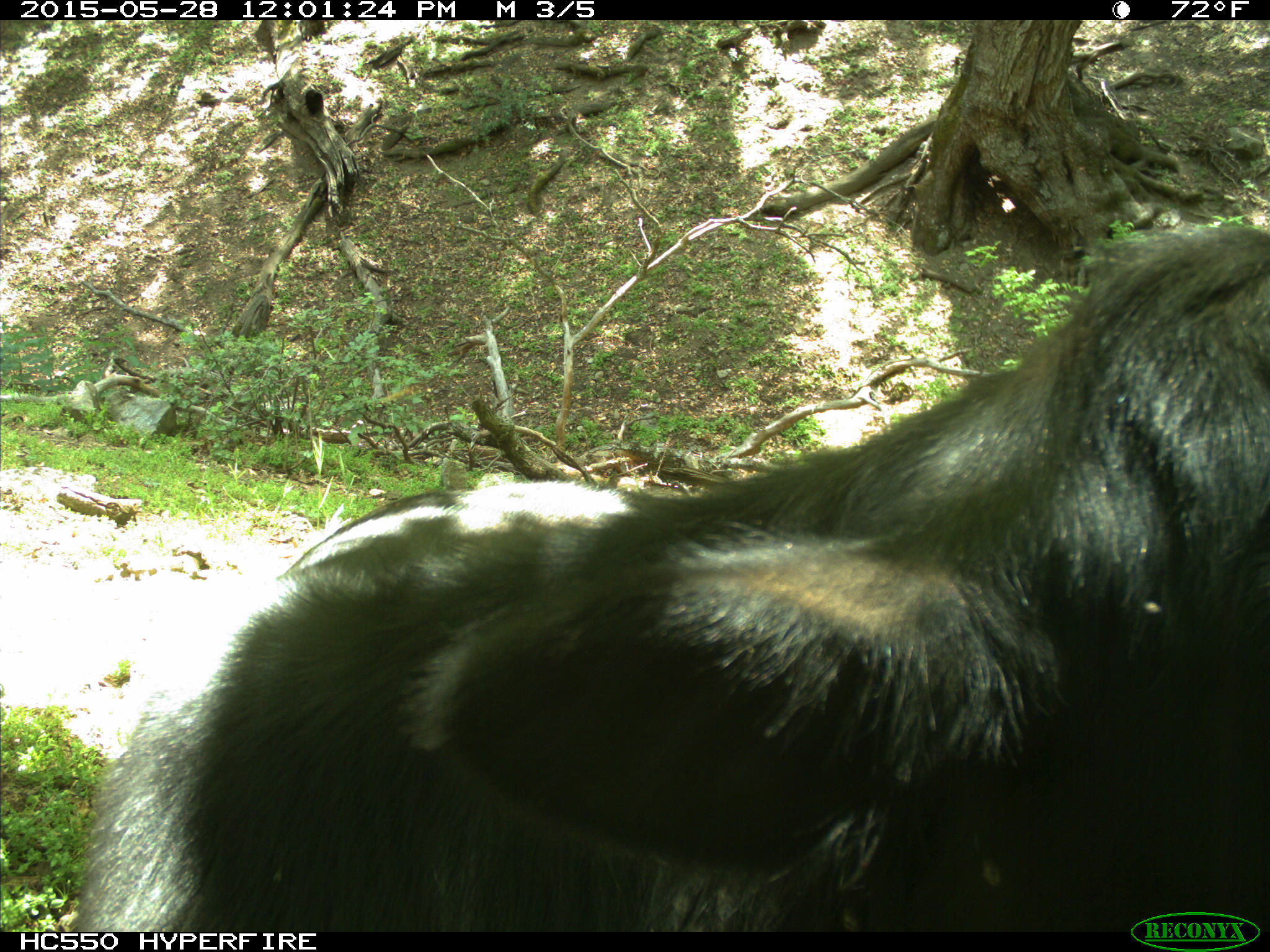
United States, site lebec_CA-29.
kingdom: Animalia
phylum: Chordata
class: Mammalia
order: Artiodactyla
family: Bovidae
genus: Bos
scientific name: Bos taurus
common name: domestic cow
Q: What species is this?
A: Bos taurus (domestic cow).